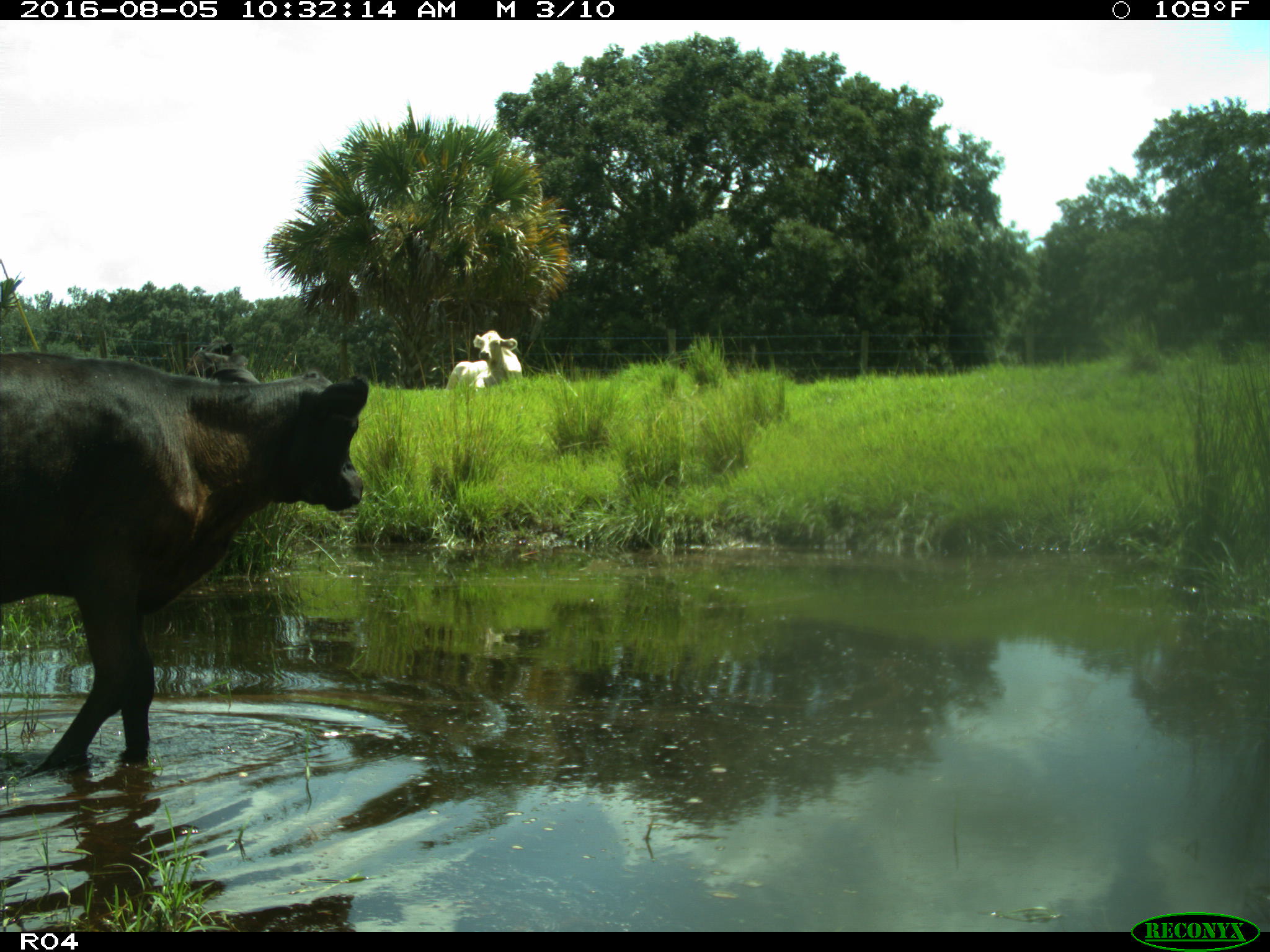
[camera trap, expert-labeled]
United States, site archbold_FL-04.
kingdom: Animalia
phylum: Chordata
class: Mammalia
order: Artiodactyla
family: Bovidae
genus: Bos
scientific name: Bos taurus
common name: domestic cow